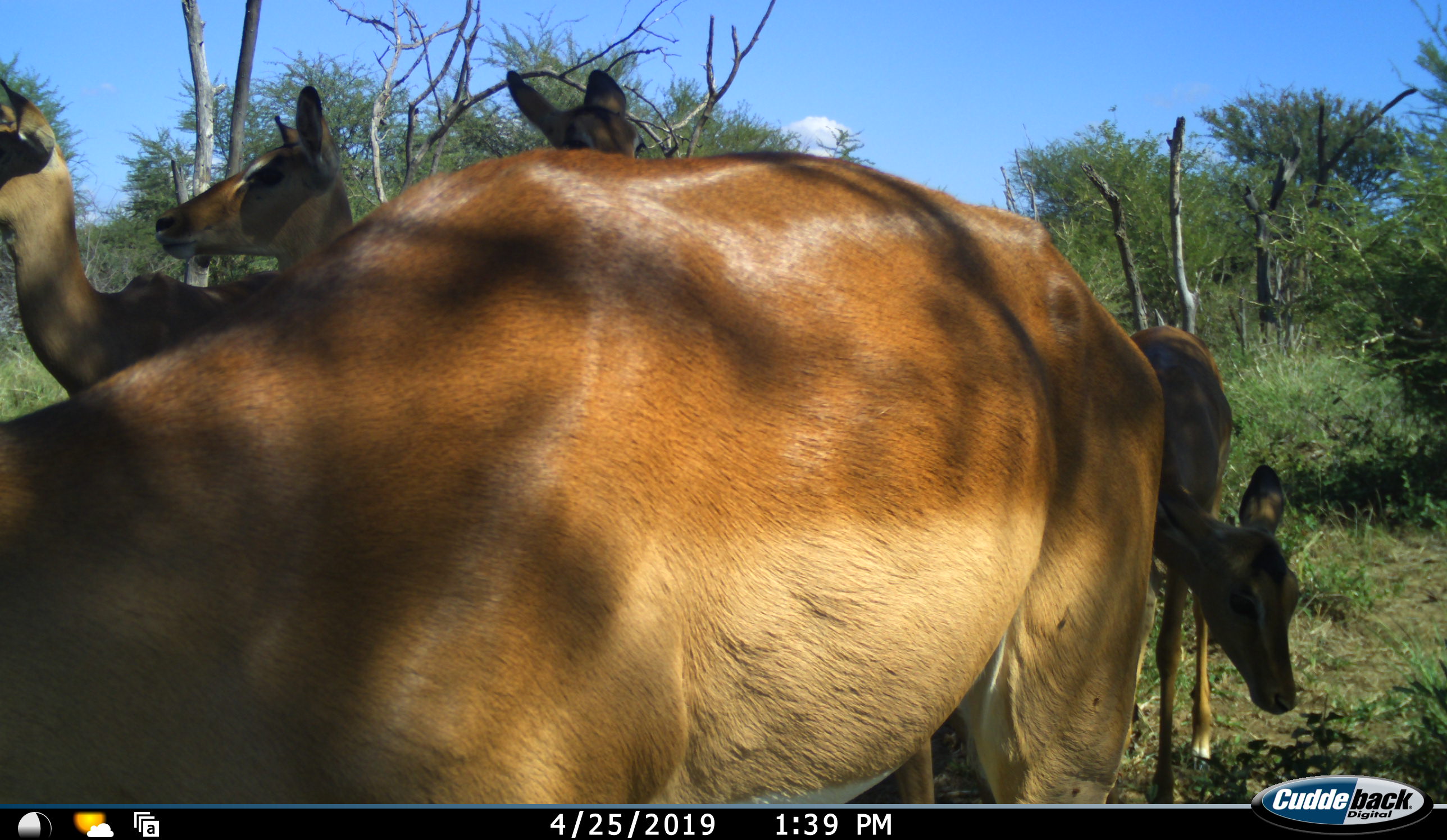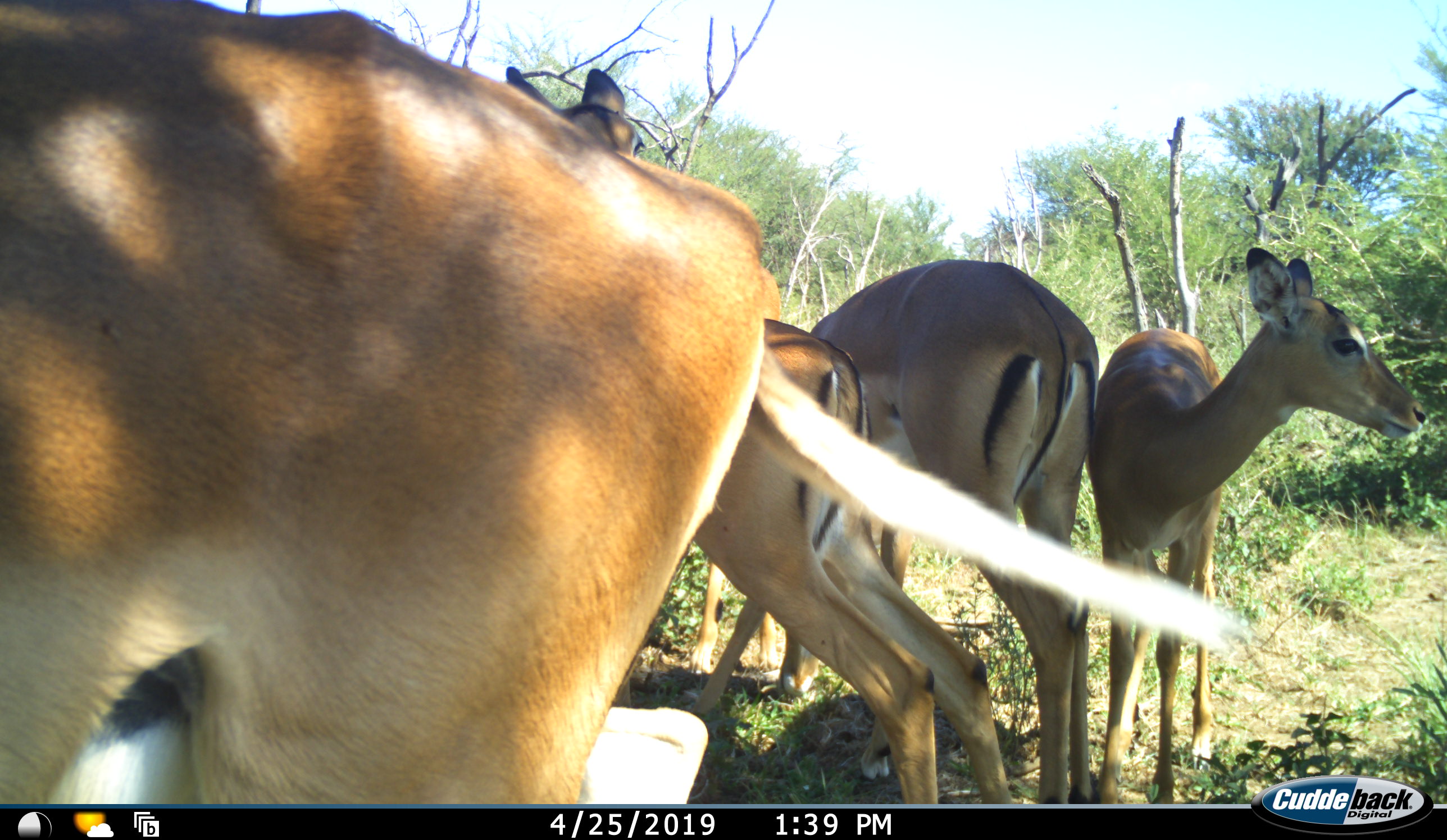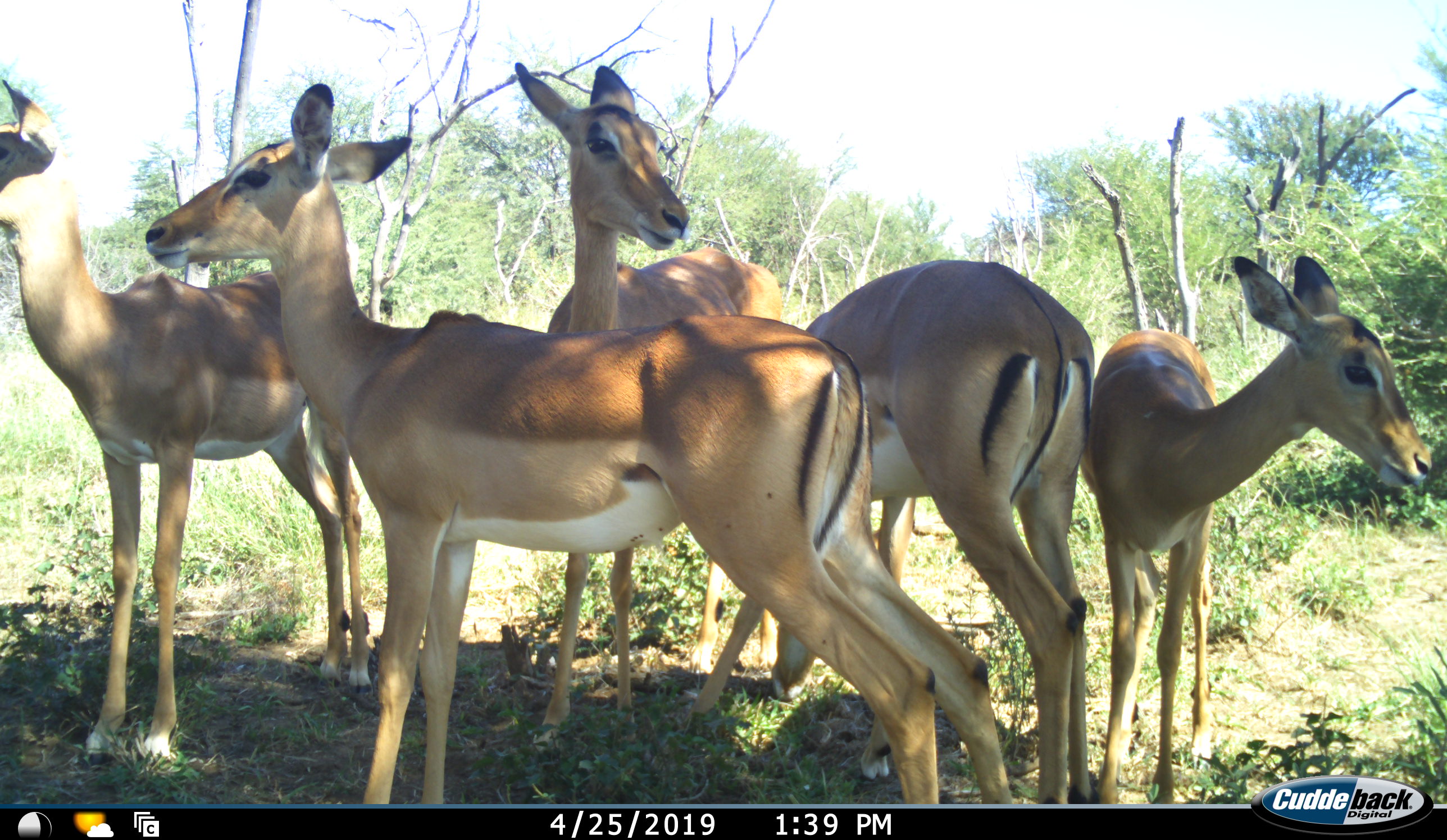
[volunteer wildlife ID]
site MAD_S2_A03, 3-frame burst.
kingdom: Animalia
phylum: Chordata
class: Mammalia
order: Artiodactyla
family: Bovidae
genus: Aepyceros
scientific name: Aepyceros melampus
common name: impala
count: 5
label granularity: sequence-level